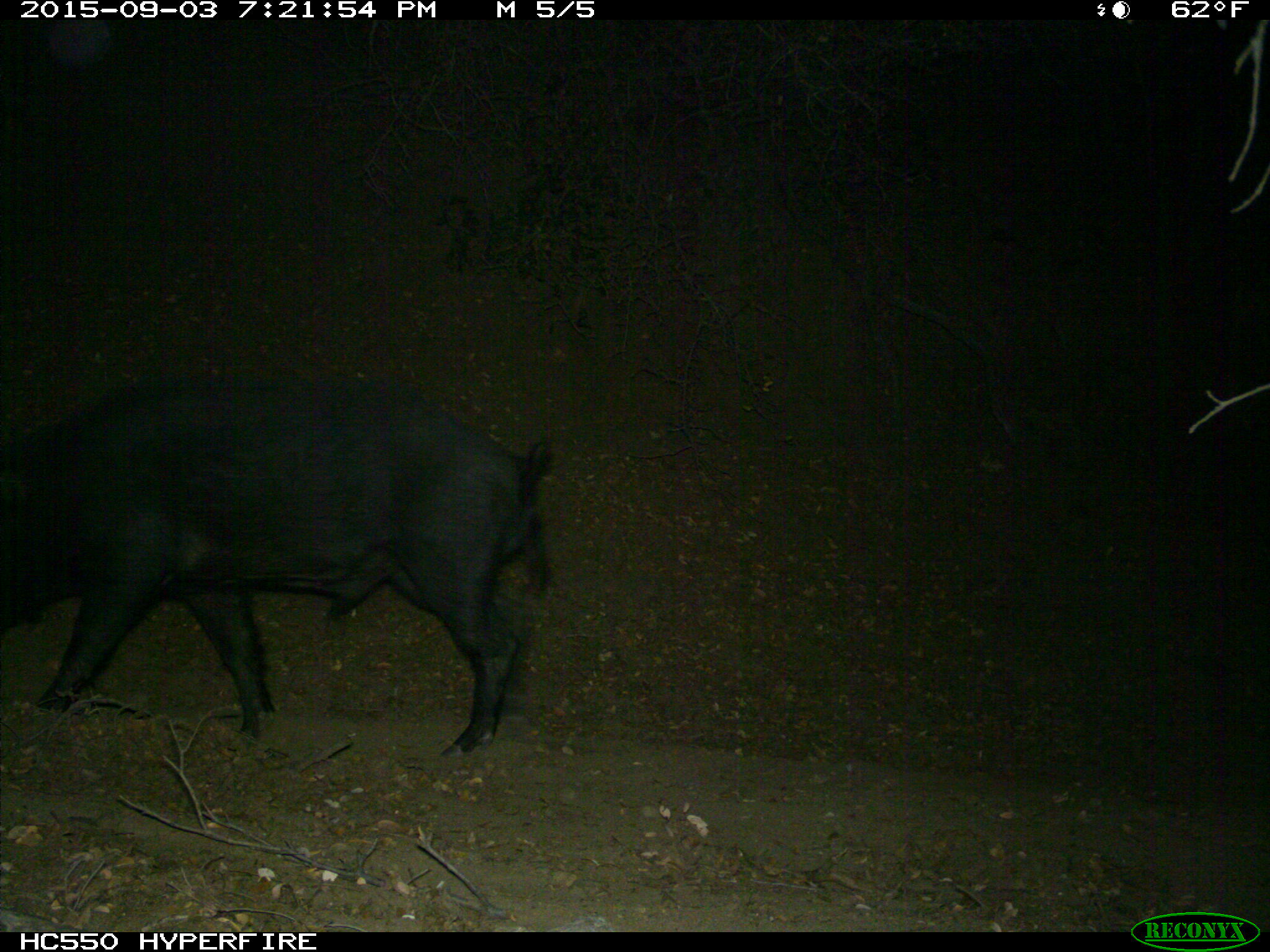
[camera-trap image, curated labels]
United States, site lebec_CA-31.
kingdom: Animalia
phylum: Chordata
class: Mammalia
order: Artiodactyla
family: Suidae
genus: Sus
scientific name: Sus scrofa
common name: wild boar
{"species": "Sus scrofa (wild boar)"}